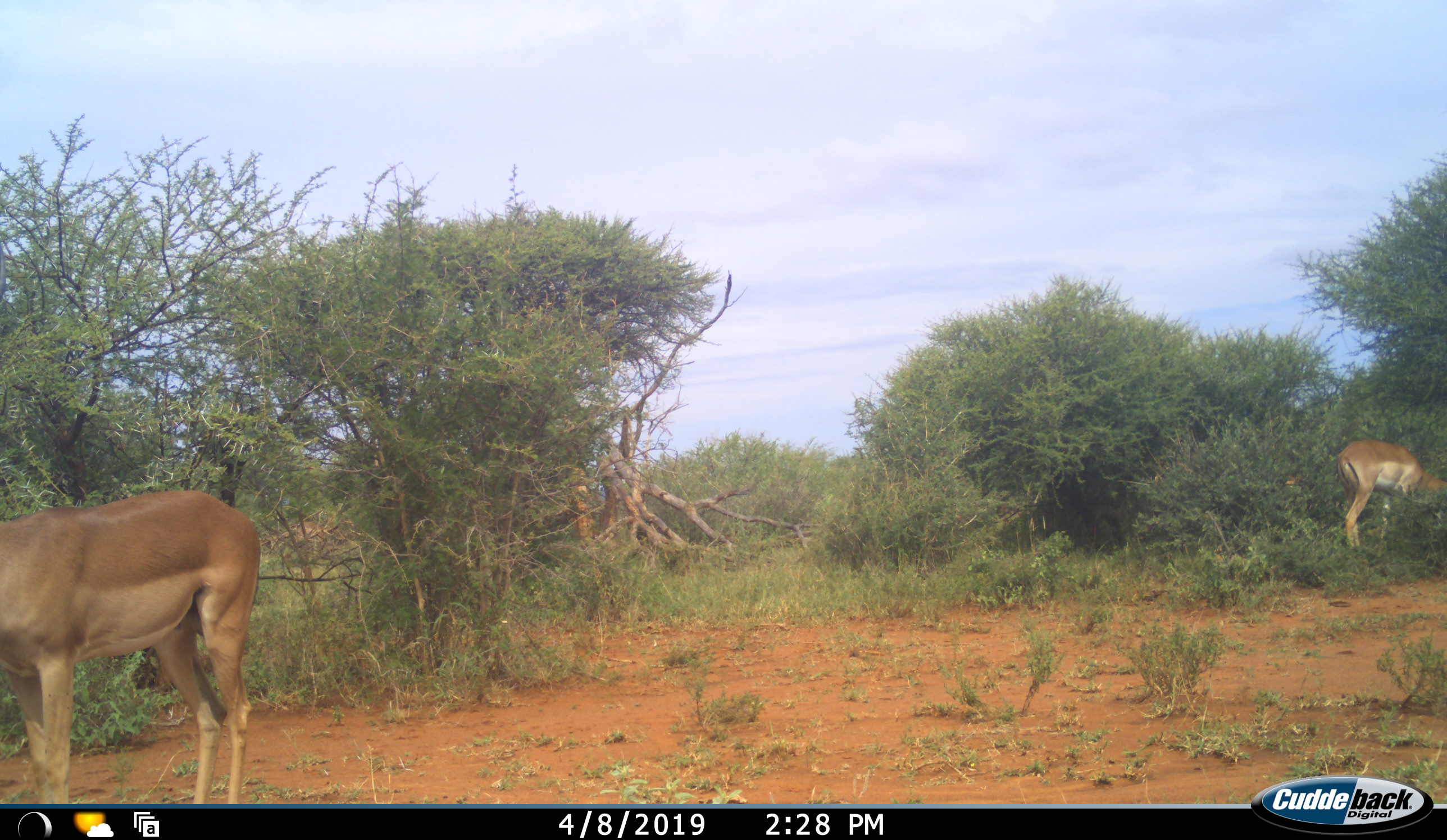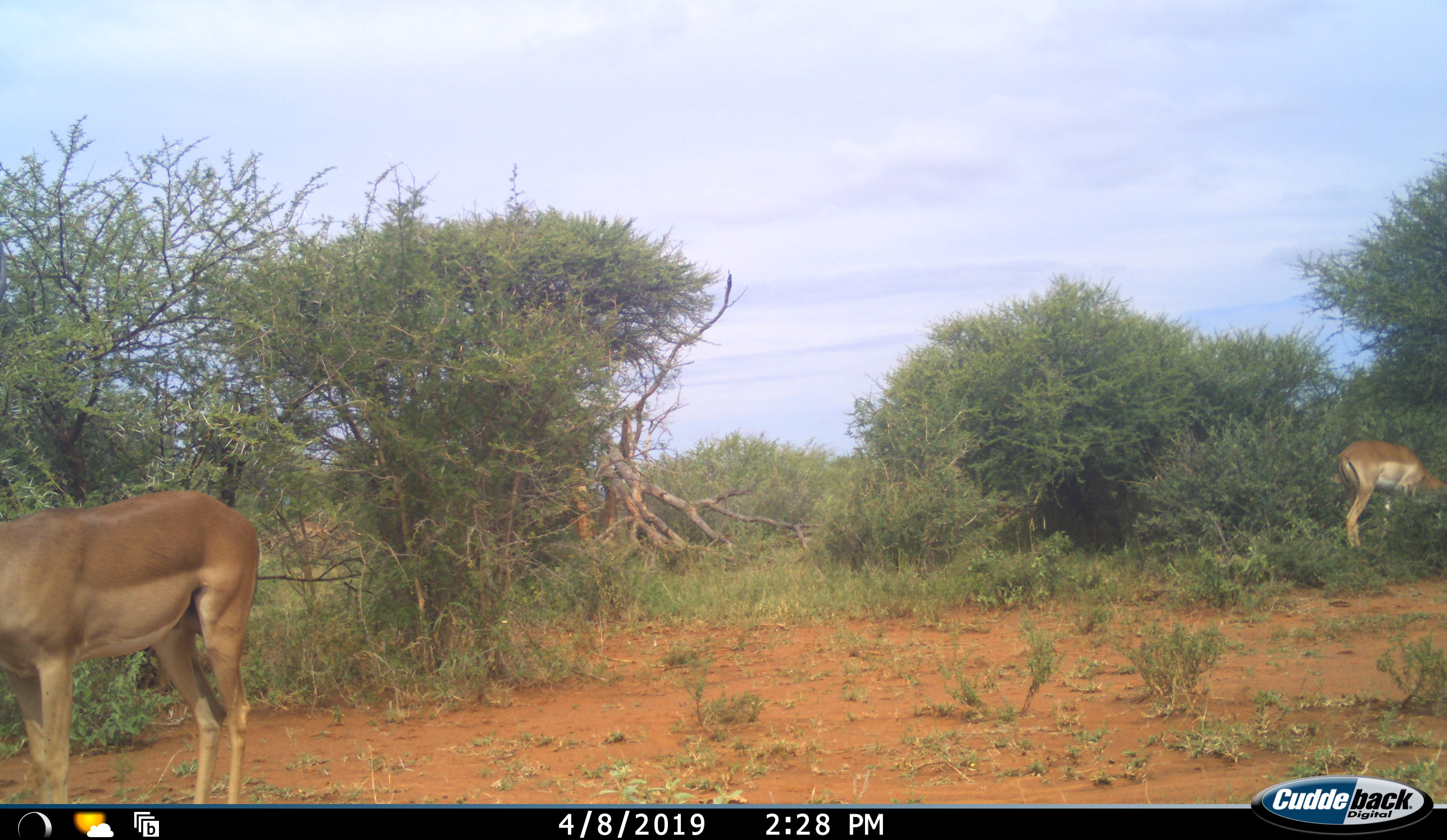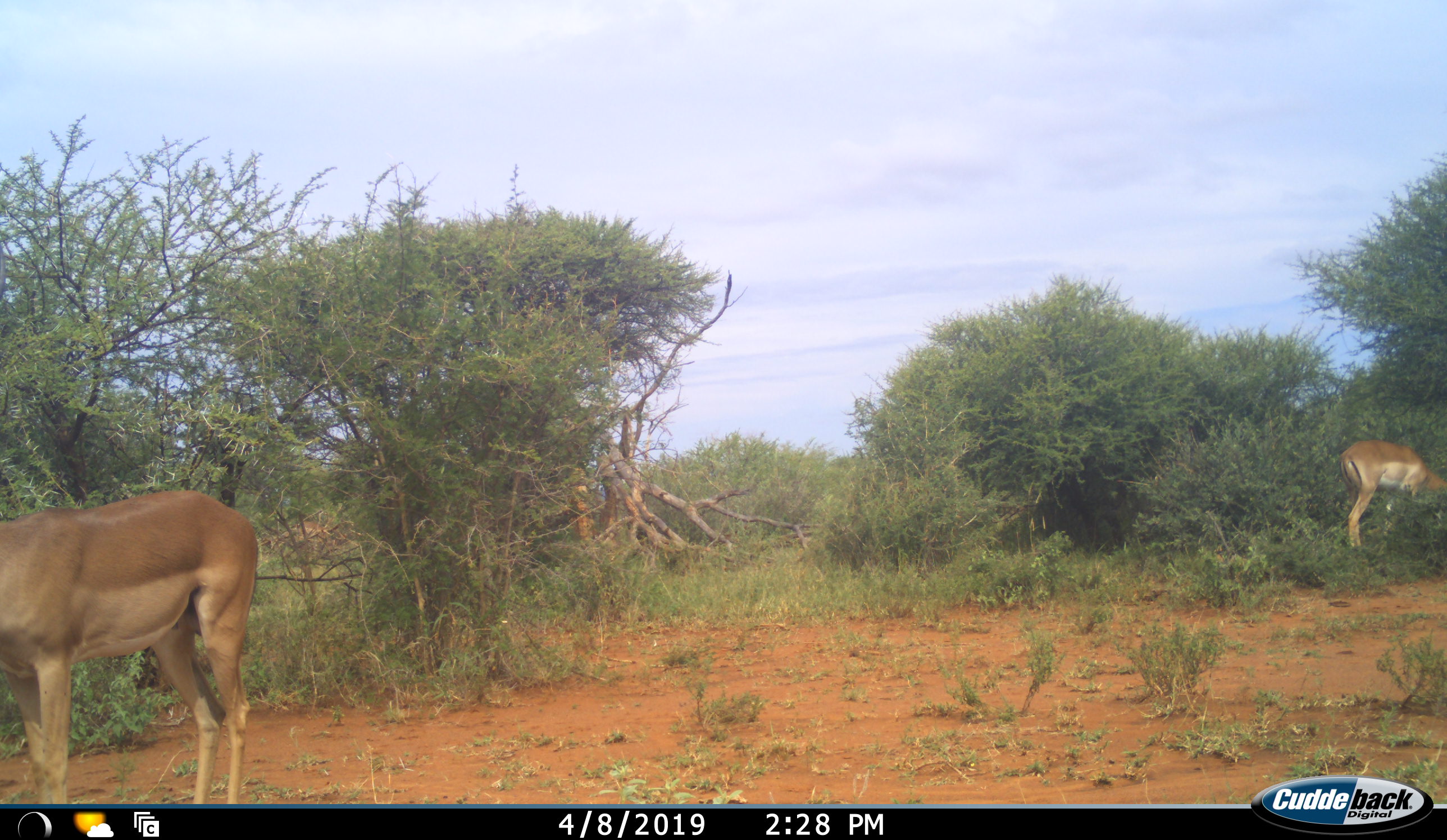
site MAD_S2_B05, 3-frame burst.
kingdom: Animalia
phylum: Chordata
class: Mammalia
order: Artiodactyla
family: Bovidae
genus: Aepyceros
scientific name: Aepyceros melampus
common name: impala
Impala (Aepyceros melampus), count 2. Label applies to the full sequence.